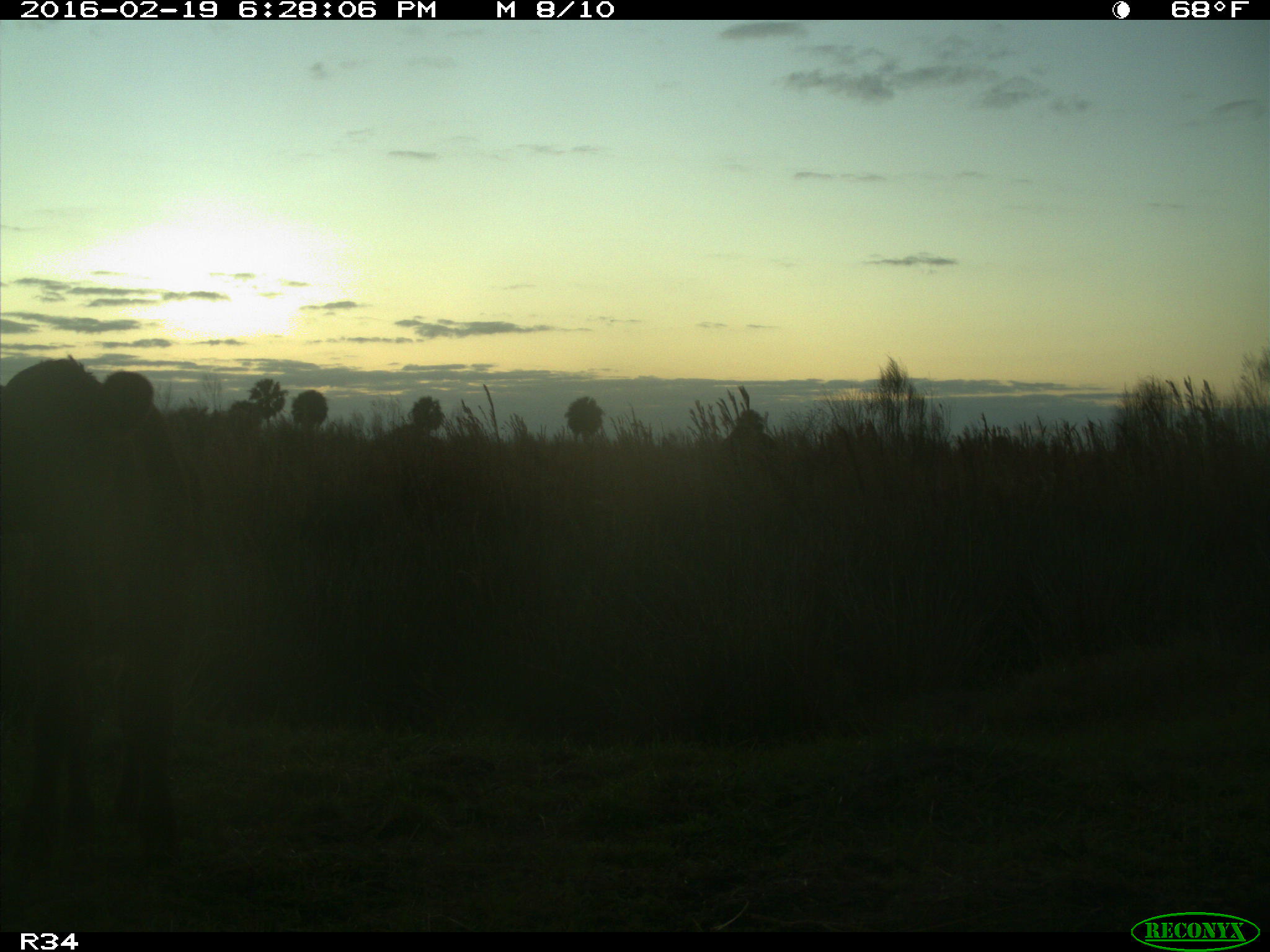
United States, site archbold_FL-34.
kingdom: Animalia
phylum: Chordata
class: Mammalia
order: Artiodactyla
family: Bovidae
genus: Bos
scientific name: Bos taurus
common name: domestic cow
Bos taurus (domestic cow).